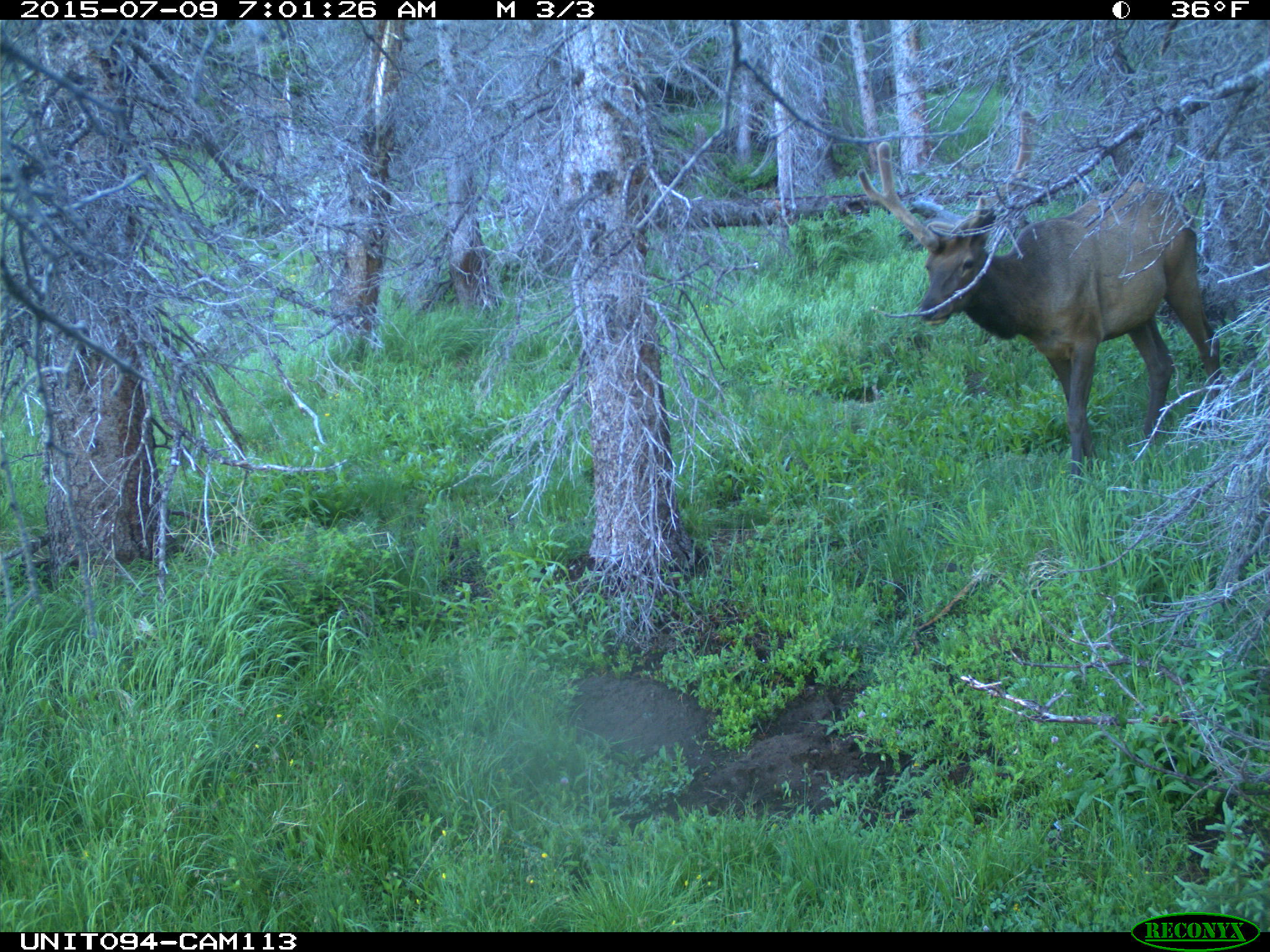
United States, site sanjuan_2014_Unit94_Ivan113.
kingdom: Animalia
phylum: Chordata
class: Mammalia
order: Artiodactyla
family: Cervidae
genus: Cervus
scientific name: Cervus elaphus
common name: red deer